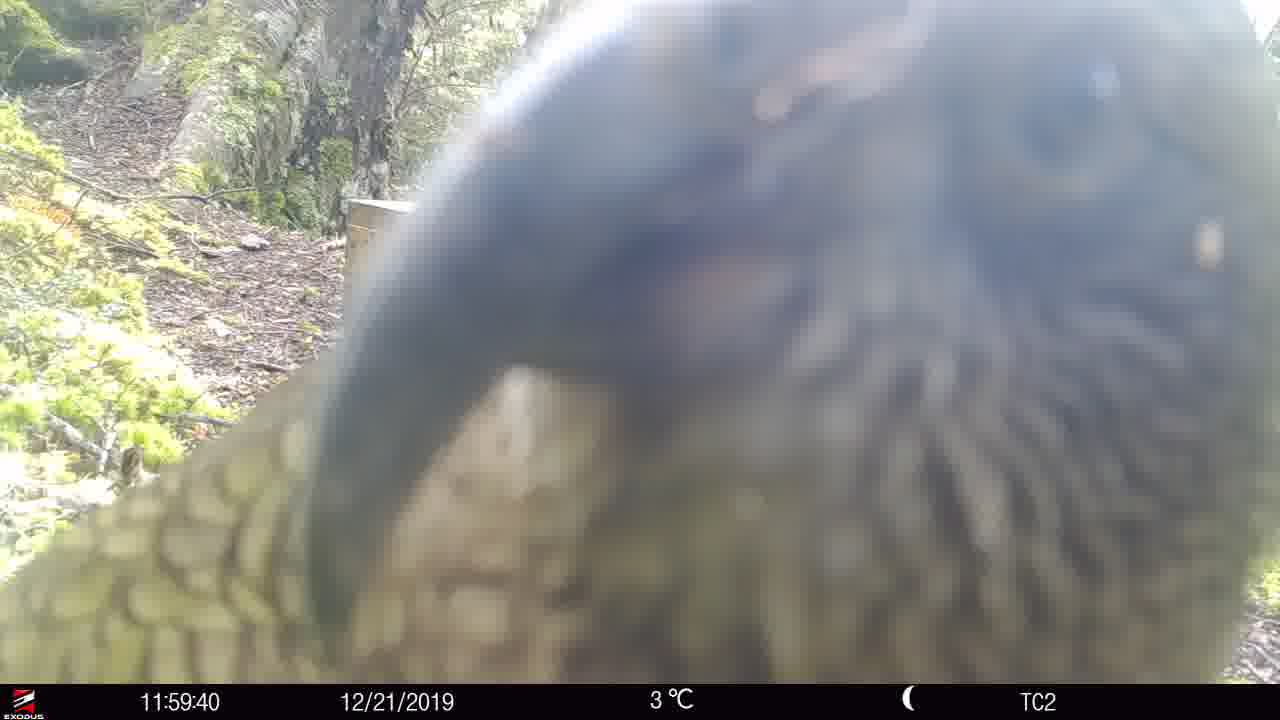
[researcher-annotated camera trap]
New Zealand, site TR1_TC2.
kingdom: Animalia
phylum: Chordata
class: Aves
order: Psittaciformes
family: Strigopidae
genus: Nestor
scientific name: Nestor notabilis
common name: kea